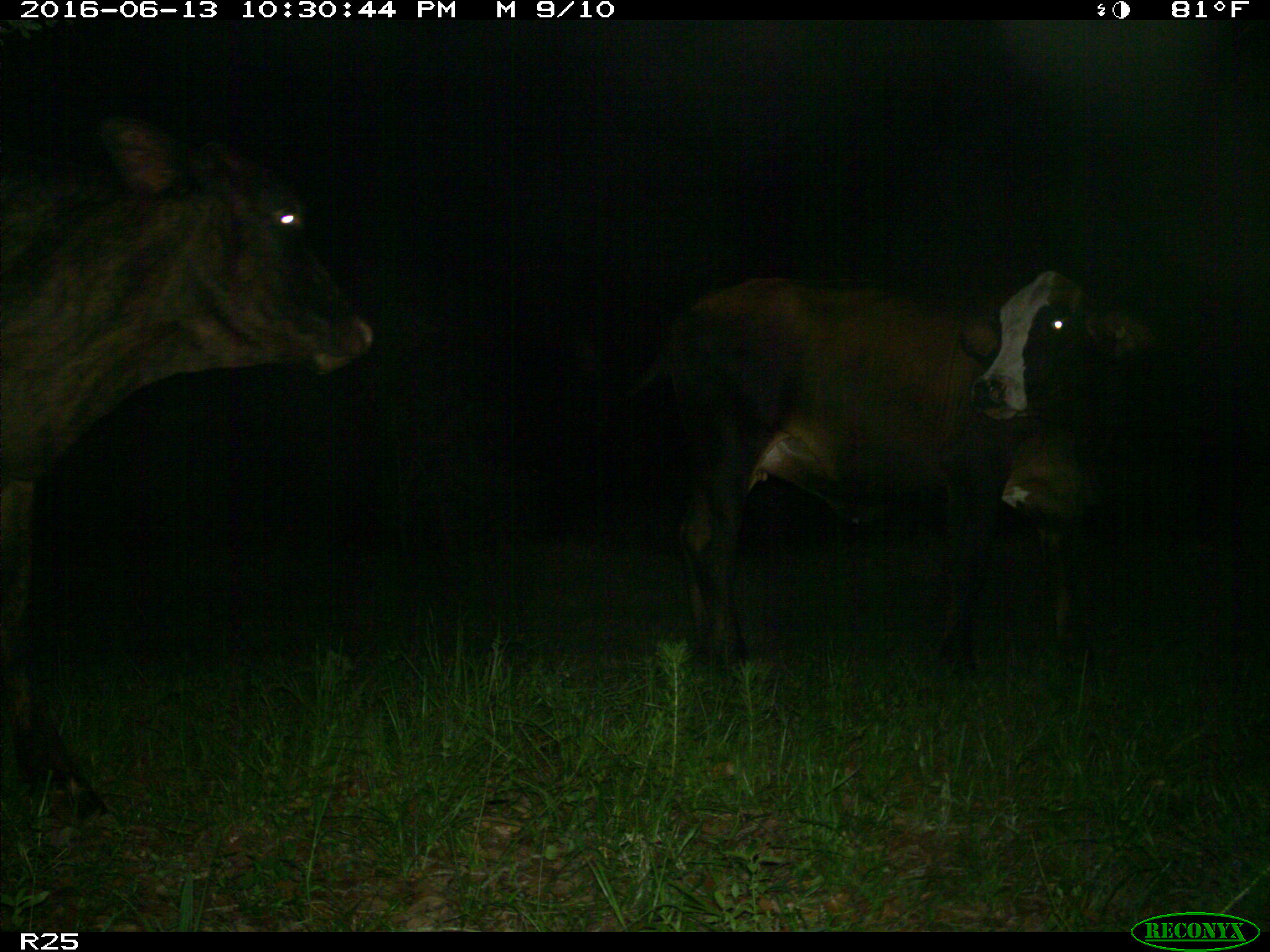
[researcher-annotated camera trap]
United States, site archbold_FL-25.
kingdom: Animalia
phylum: Chordata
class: Mammalia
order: Artiodactyla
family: Bovidae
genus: Bos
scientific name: Bos taurus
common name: domestic cow